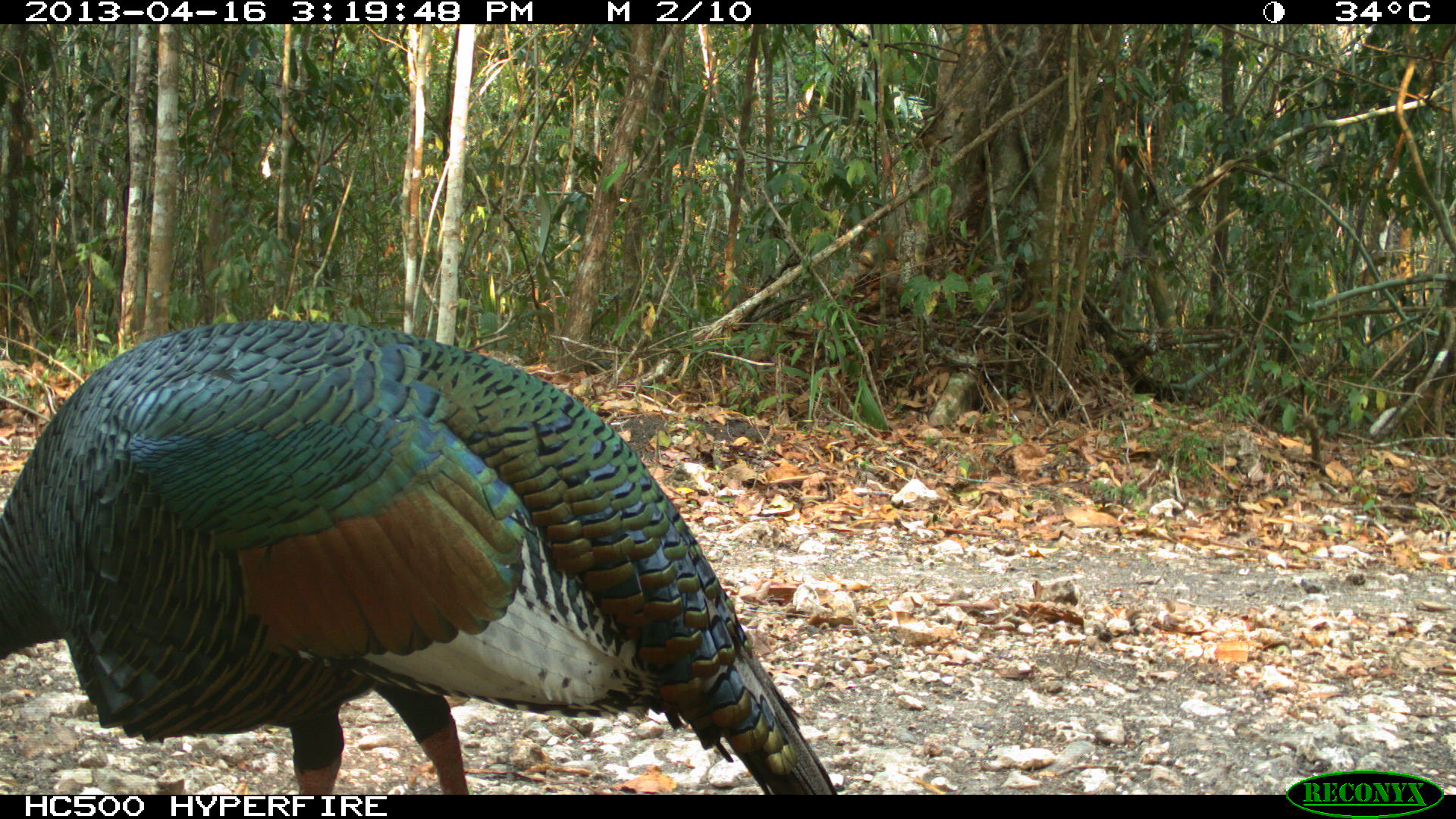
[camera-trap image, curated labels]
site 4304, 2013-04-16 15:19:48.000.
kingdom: Animalia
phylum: Chordata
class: Aves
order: Galliformes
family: Phasianidae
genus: Meleagris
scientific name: Meleagris ocellata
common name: ocellated turkey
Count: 1.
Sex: male.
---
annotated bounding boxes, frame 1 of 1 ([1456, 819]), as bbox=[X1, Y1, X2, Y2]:
meleagris ocellata: bbox=[0, 313, 839, 792]